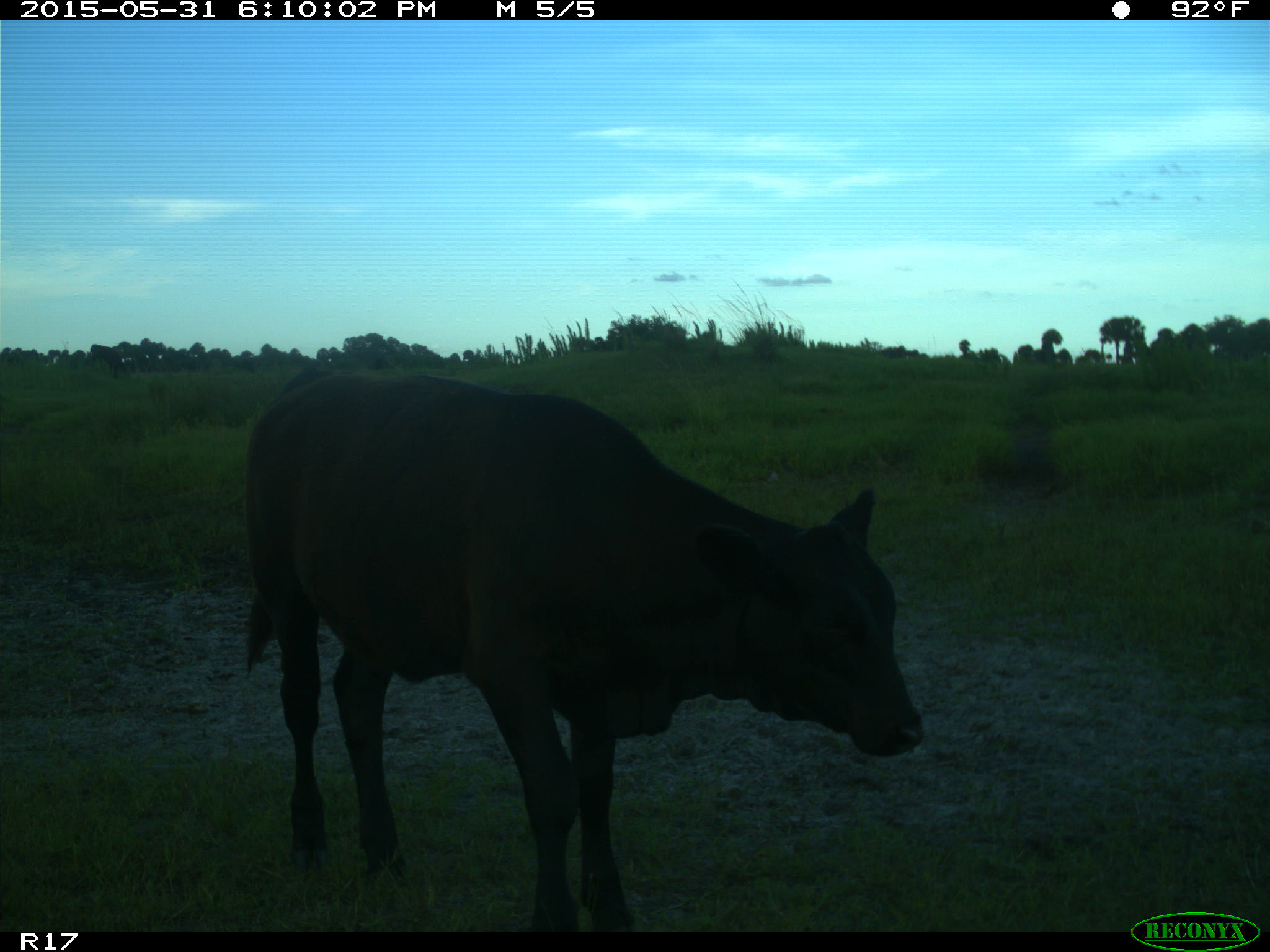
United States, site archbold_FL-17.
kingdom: Animalia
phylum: Chordata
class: Mammalia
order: Artiodactyla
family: Bovidae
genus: Bos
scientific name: Bos taurus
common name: domestic cow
Bos taurus (domestic cow).